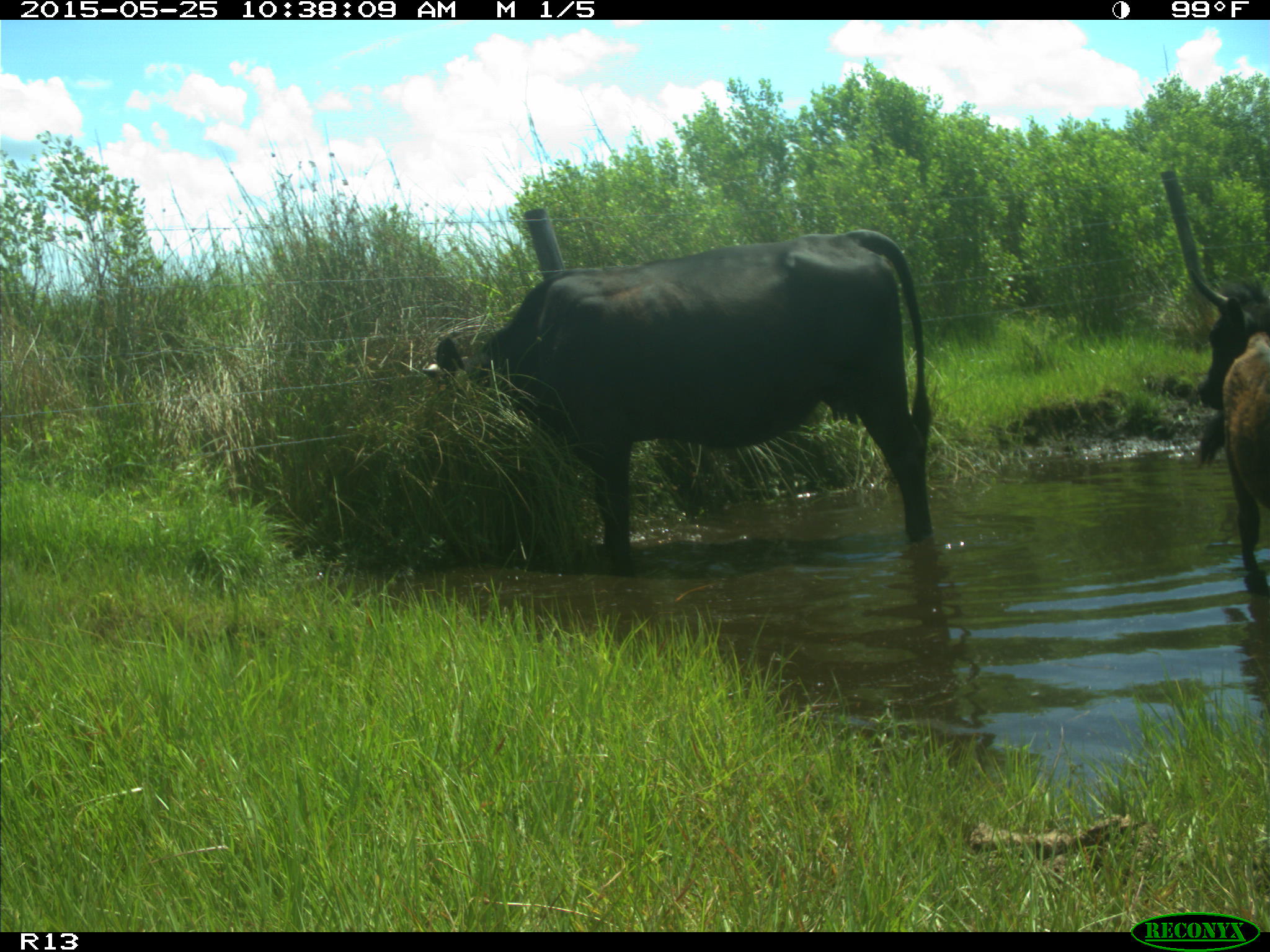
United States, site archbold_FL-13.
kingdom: Animalia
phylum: Chordata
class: Mammalia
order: Artiodactyla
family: Bovidae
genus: Bos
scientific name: Bos taurus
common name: domestic cow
Bos taurus (domestic cow).